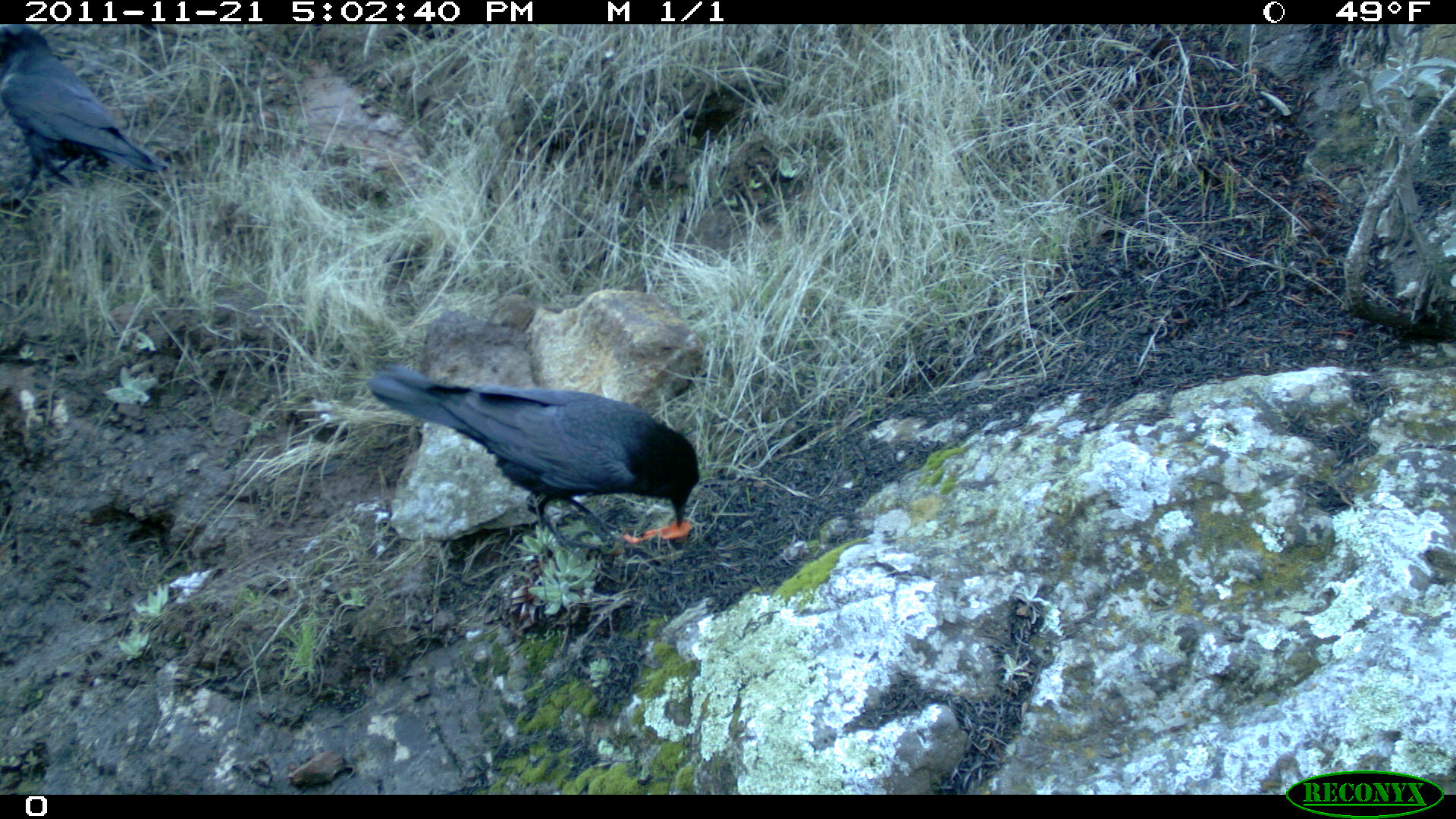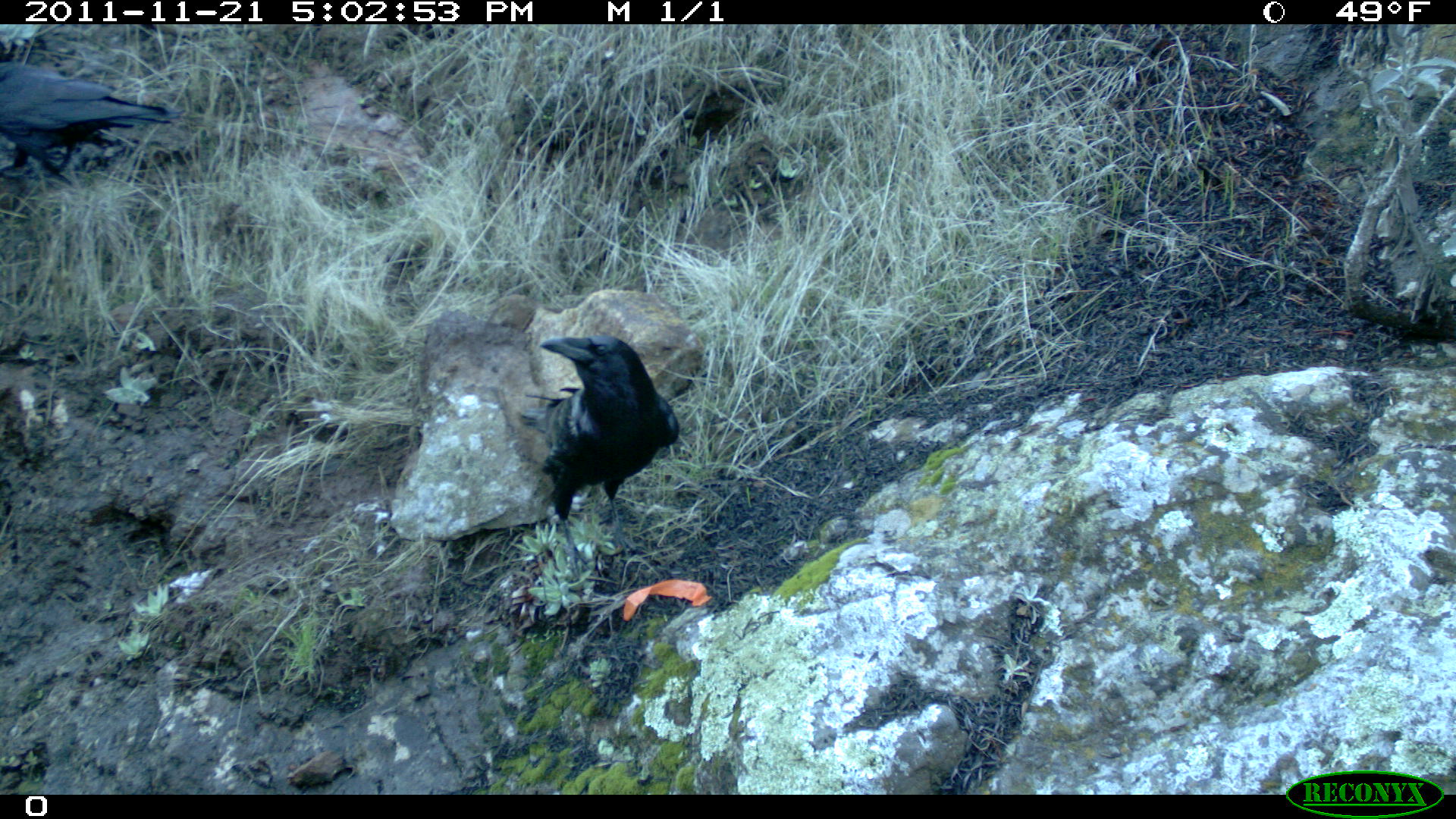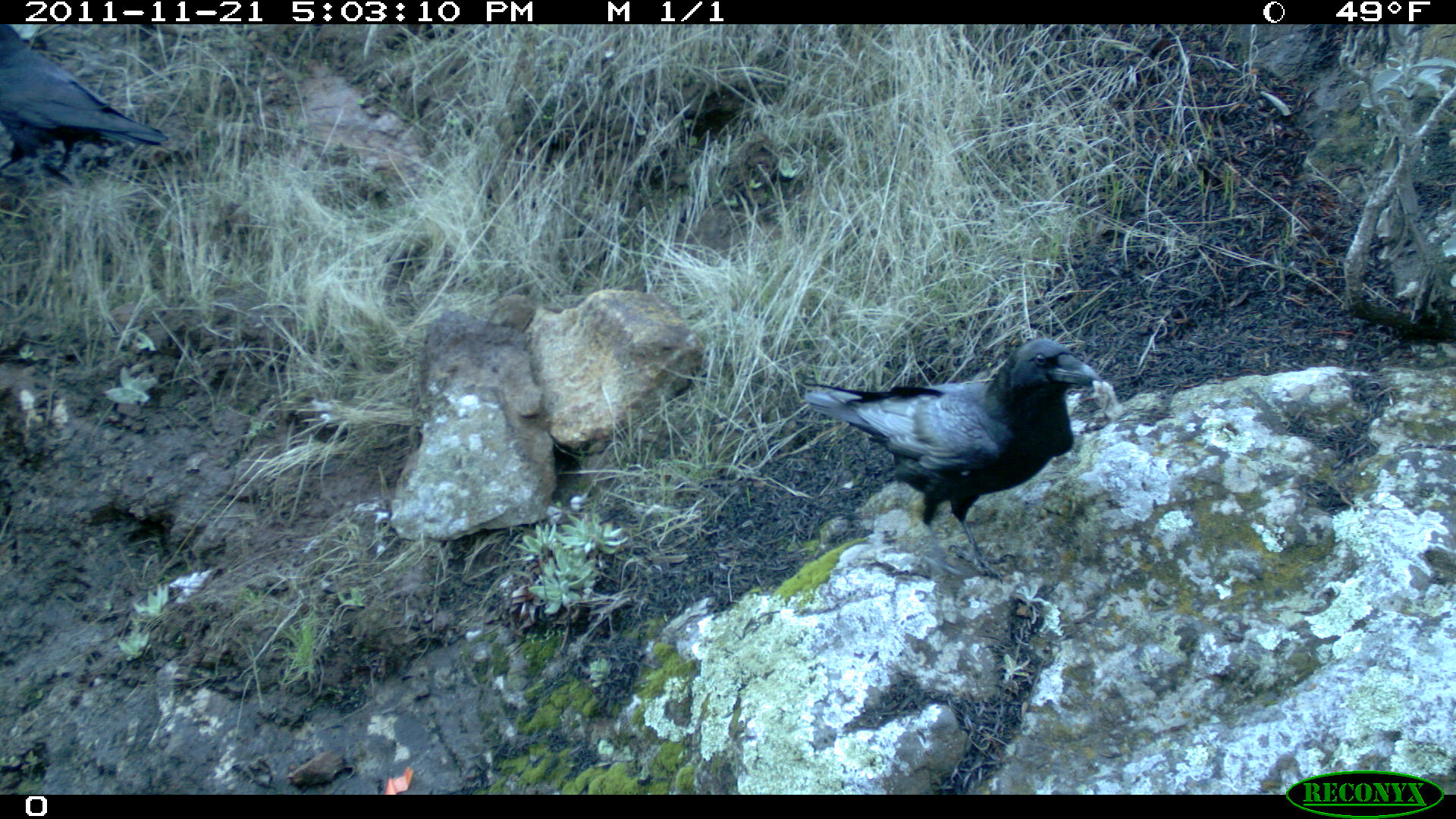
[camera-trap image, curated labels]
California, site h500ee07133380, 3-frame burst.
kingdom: Animalia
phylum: Chordata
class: Aves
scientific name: Aves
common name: bird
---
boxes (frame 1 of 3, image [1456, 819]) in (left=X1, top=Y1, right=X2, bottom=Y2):
bird: (left=366, top=362, right=698, bottom=552); (left=0, top=24, right=165, bottom=201)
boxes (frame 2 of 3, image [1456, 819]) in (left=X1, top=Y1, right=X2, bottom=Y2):
bird: (left=520, top=334, right=679, bottom=577); (left=0, top=60, right=181, bottom=187)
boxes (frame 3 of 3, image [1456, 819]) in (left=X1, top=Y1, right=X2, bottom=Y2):
bird: (left=799, top=336, right=1103, bottom=584); (left=0, top=24, right=167, bottom=180)